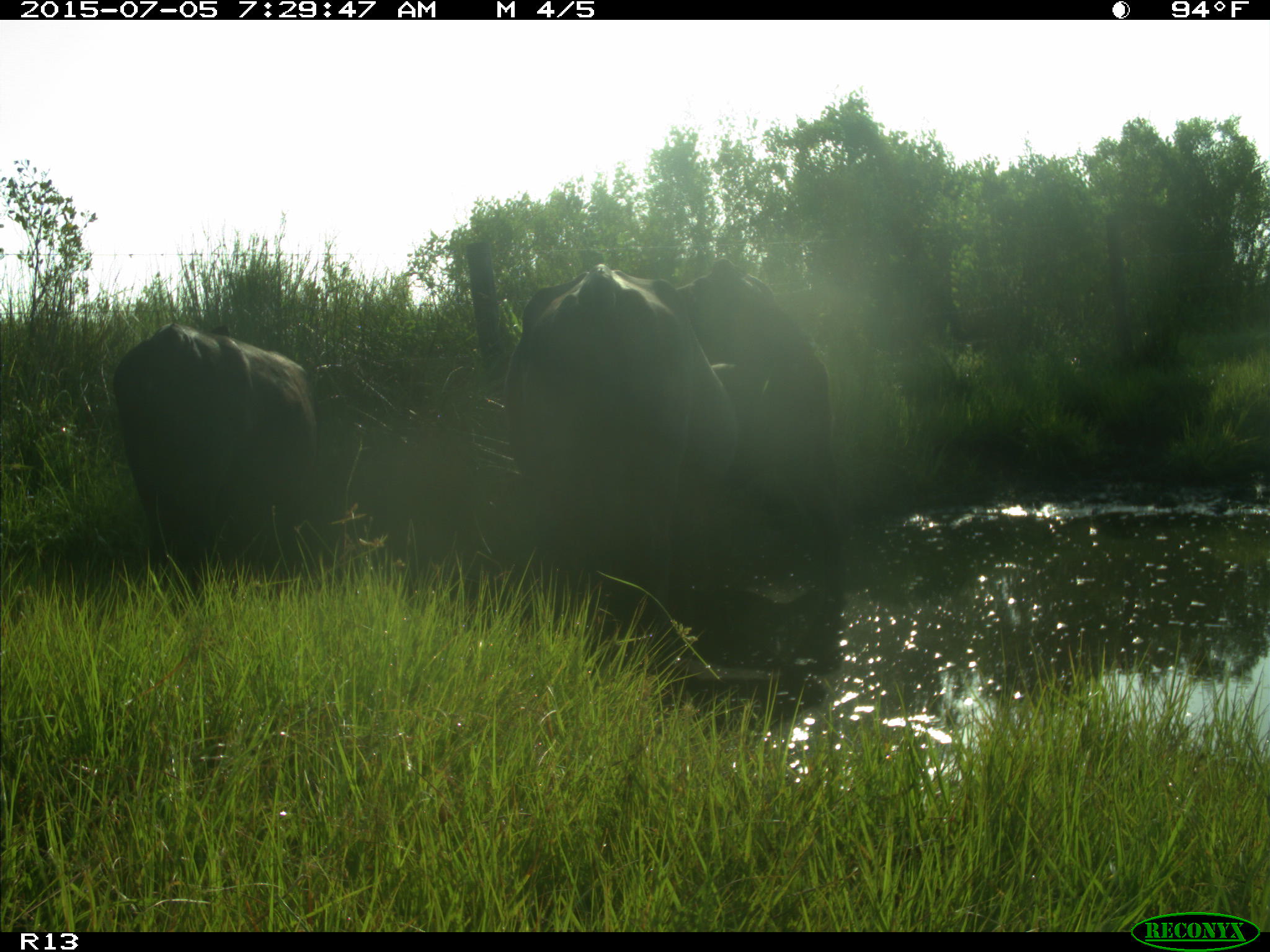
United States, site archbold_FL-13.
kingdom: Animalia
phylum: Chordata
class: Mammalia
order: Artiodactyla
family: Bovidae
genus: Bos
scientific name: Bos taurus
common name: domestic cow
Bos taurus (domestic cow).